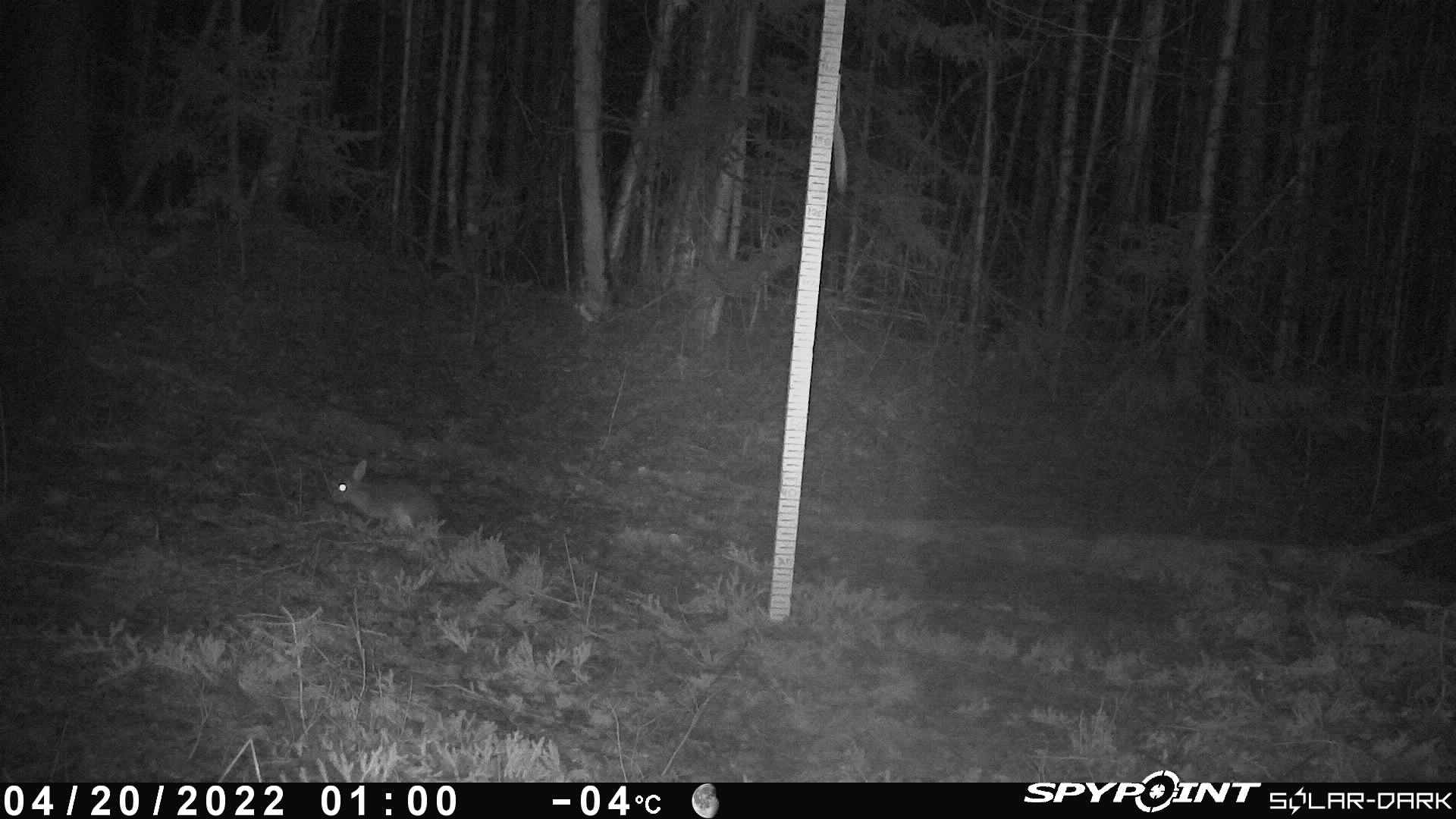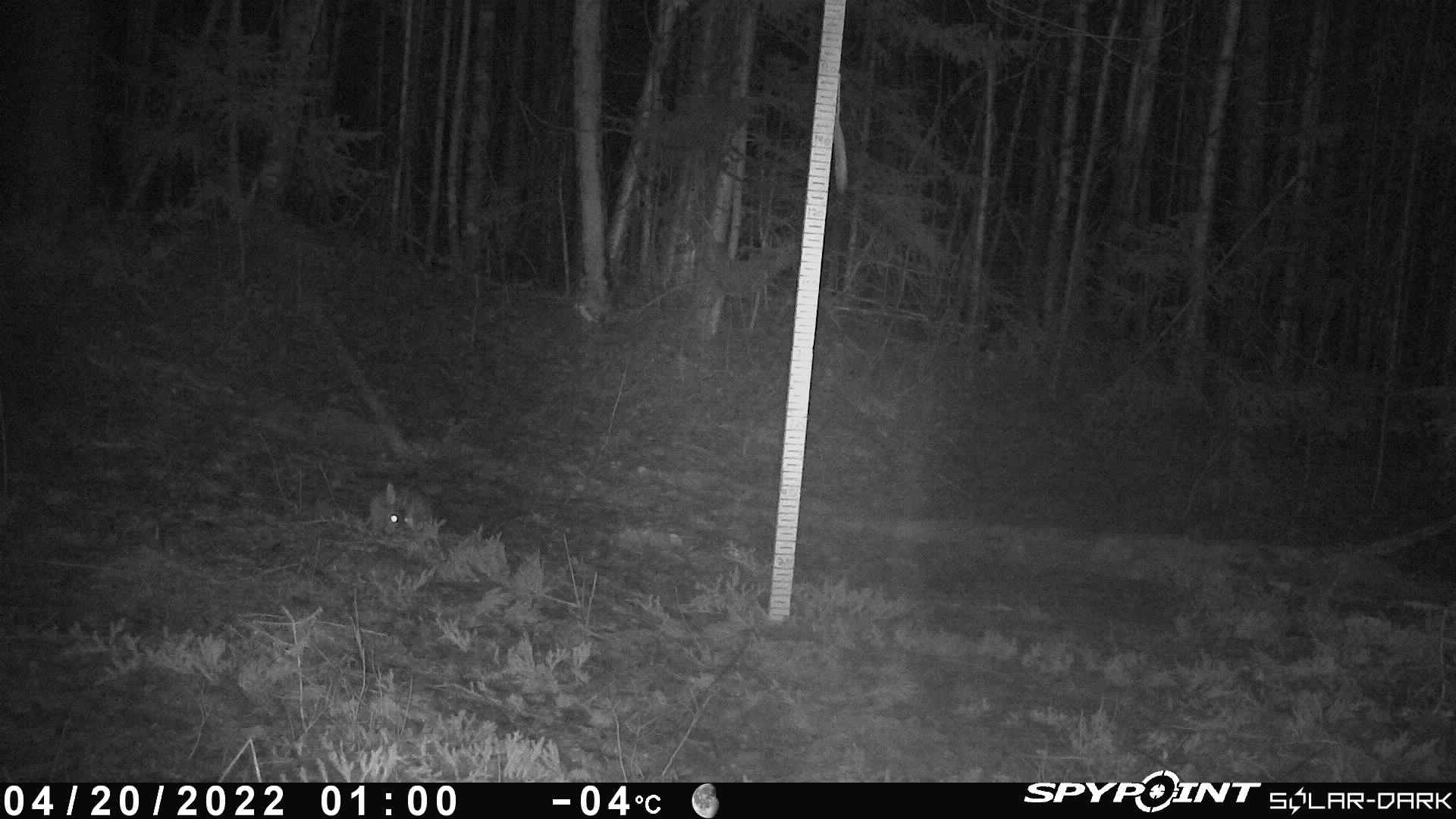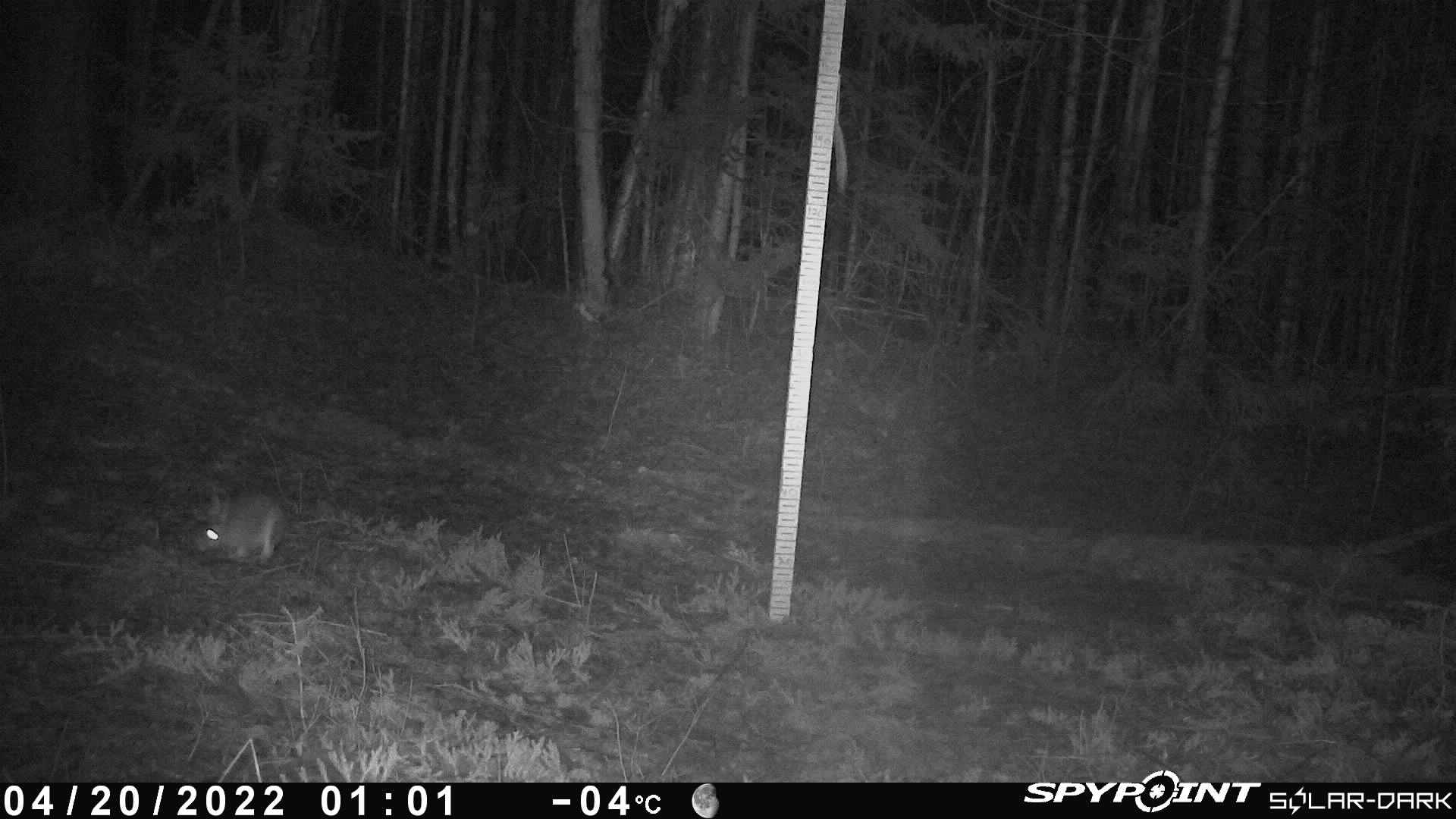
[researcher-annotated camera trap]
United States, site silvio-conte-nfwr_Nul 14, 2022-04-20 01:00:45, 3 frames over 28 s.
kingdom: Animalia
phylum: Chordata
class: Mammalia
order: Lagomorpha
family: Leporidae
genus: Lepus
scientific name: Lepus americanus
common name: snowshoe hare